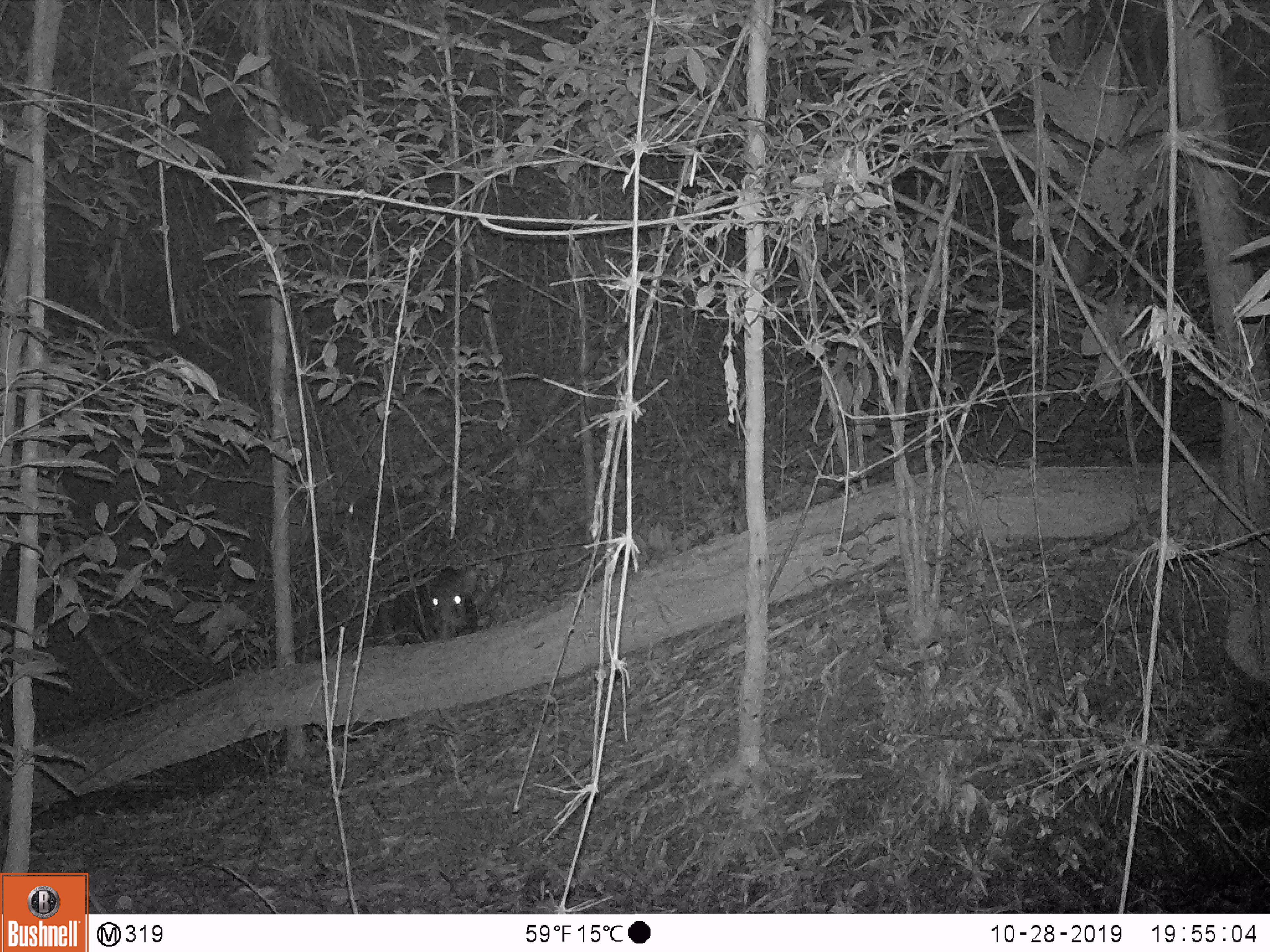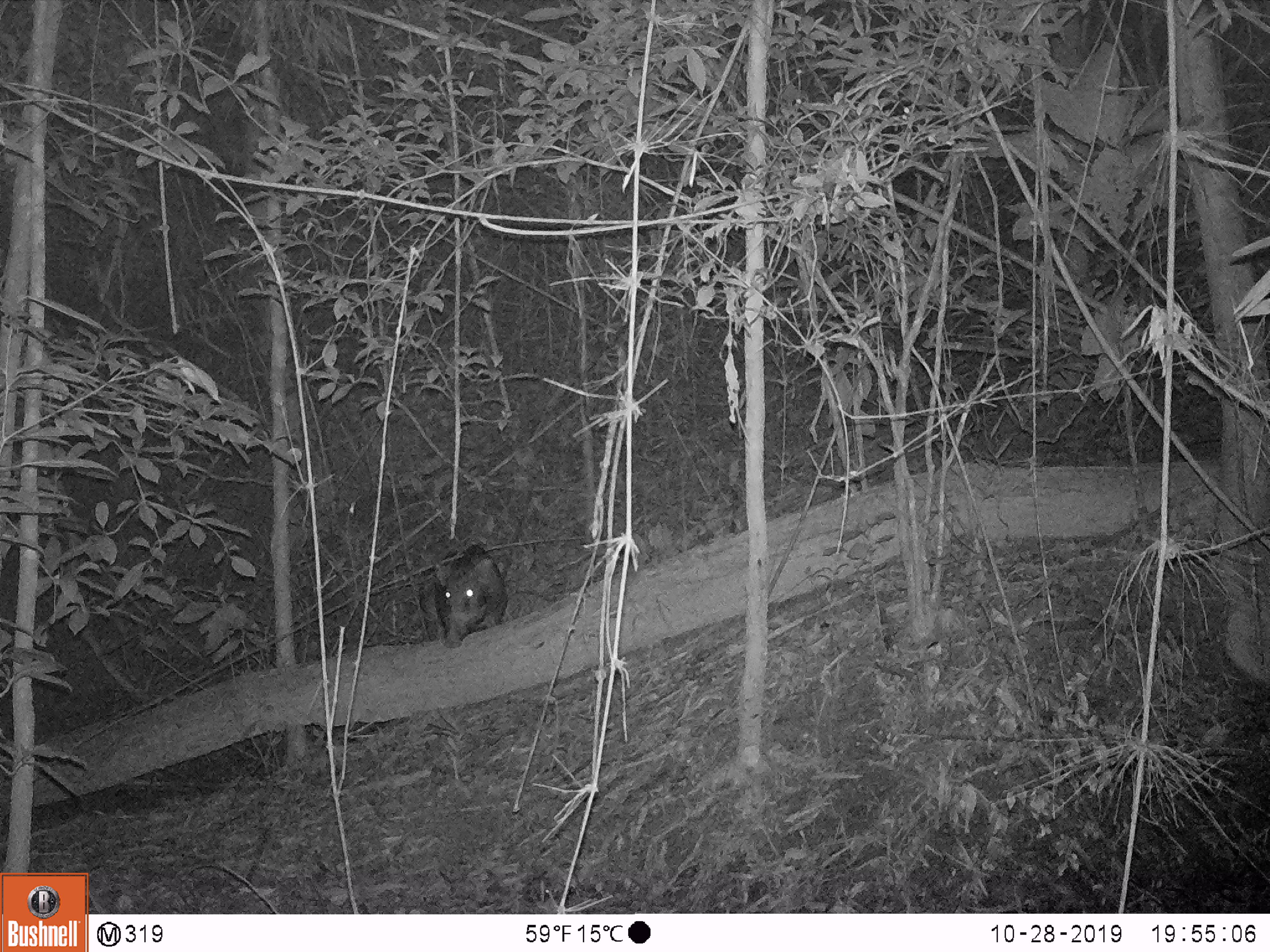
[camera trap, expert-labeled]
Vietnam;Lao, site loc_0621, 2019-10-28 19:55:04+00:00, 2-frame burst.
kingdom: Animalia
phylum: Chordata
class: Mammalia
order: Artiodactyla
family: Suidae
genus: Sus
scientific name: Sus scrofa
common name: eurasian wild pig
Eurasian wild pig (Sus scrofa). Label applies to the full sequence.